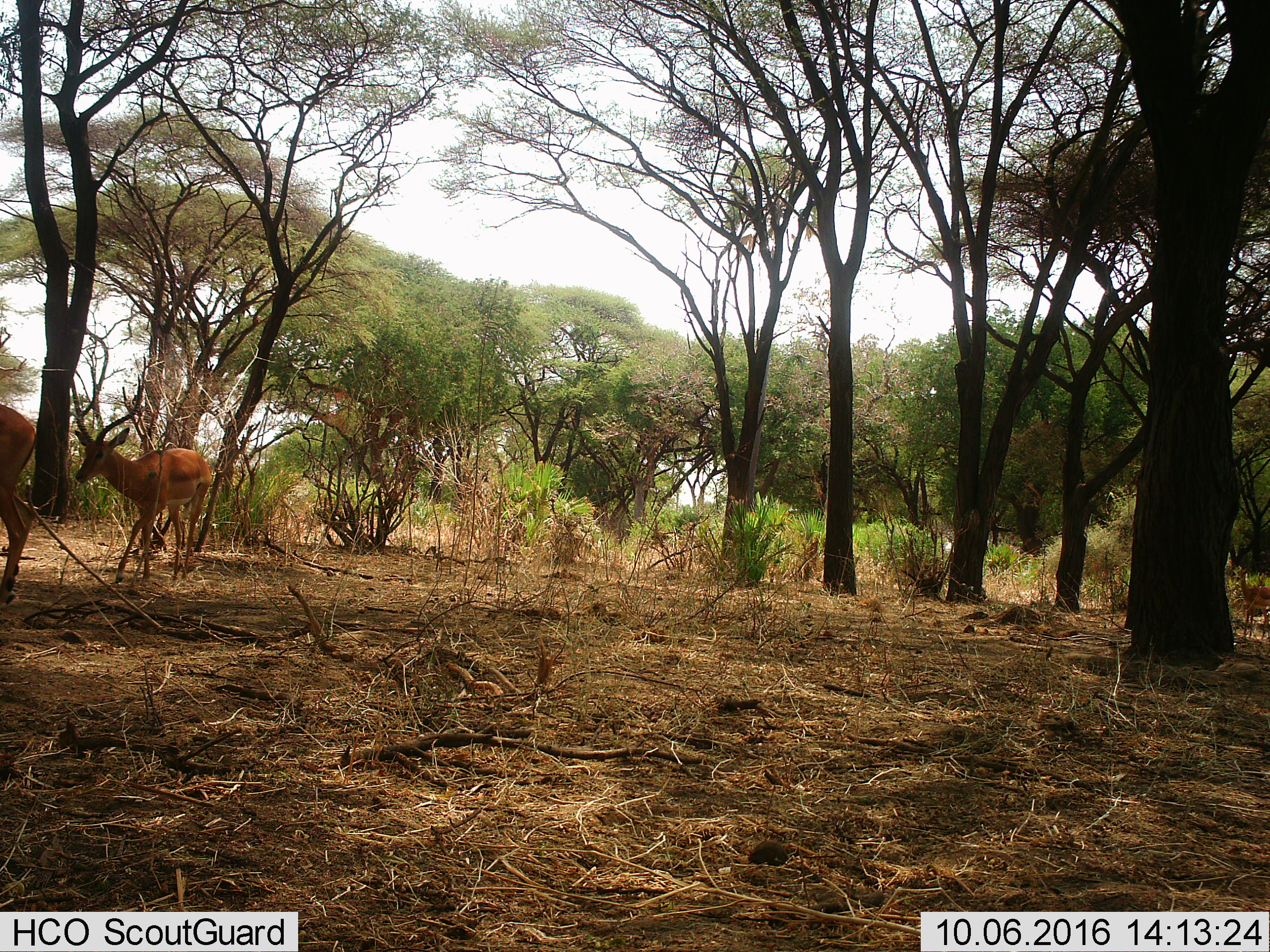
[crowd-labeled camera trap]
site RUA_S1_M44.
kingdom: Animalia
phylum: Chordata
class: Mammalia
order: Artiodactyla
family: Bovidae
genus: Aepyceros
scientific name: Aepyceros melampus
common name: impala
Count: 3.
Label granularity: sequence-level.